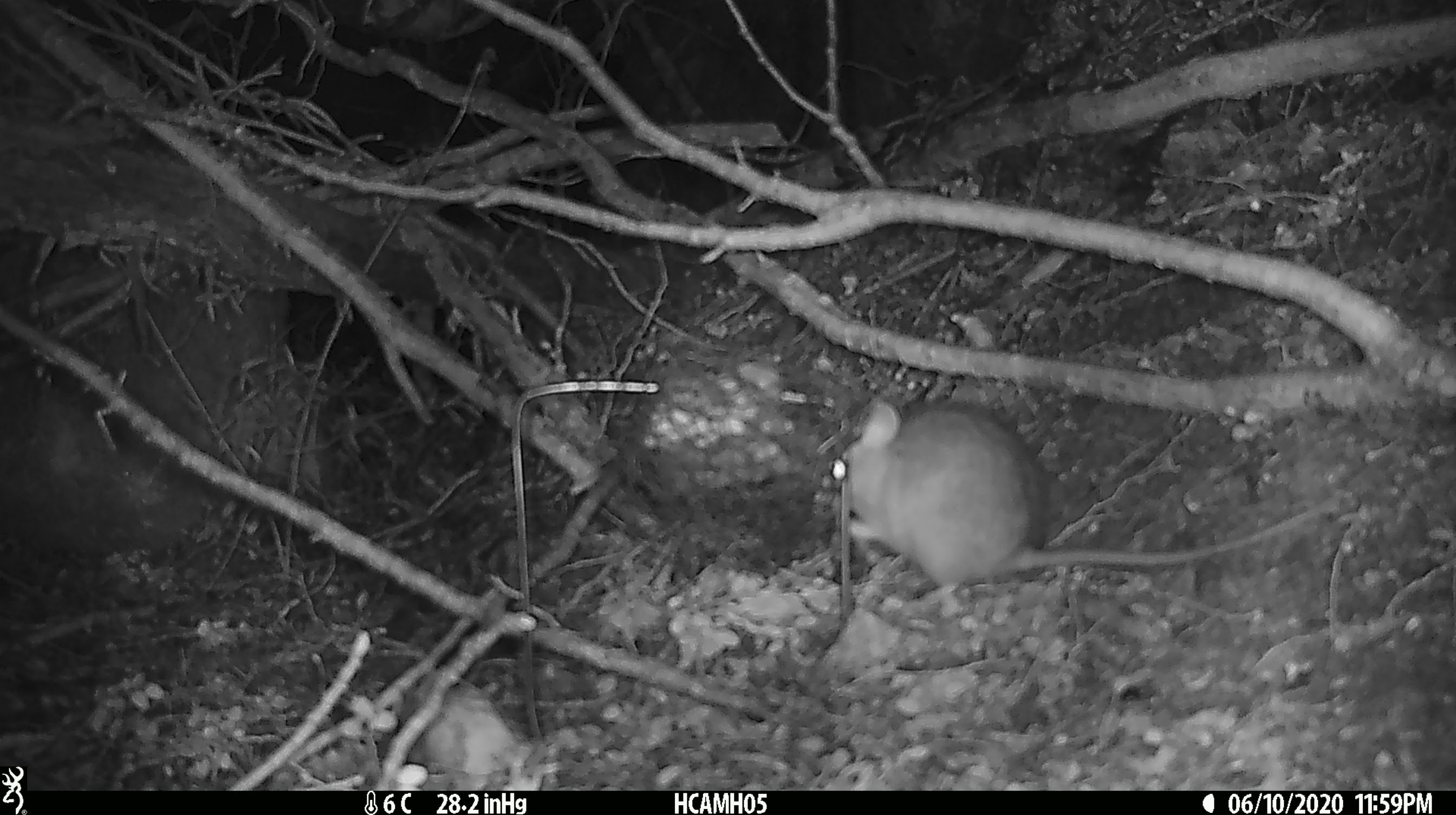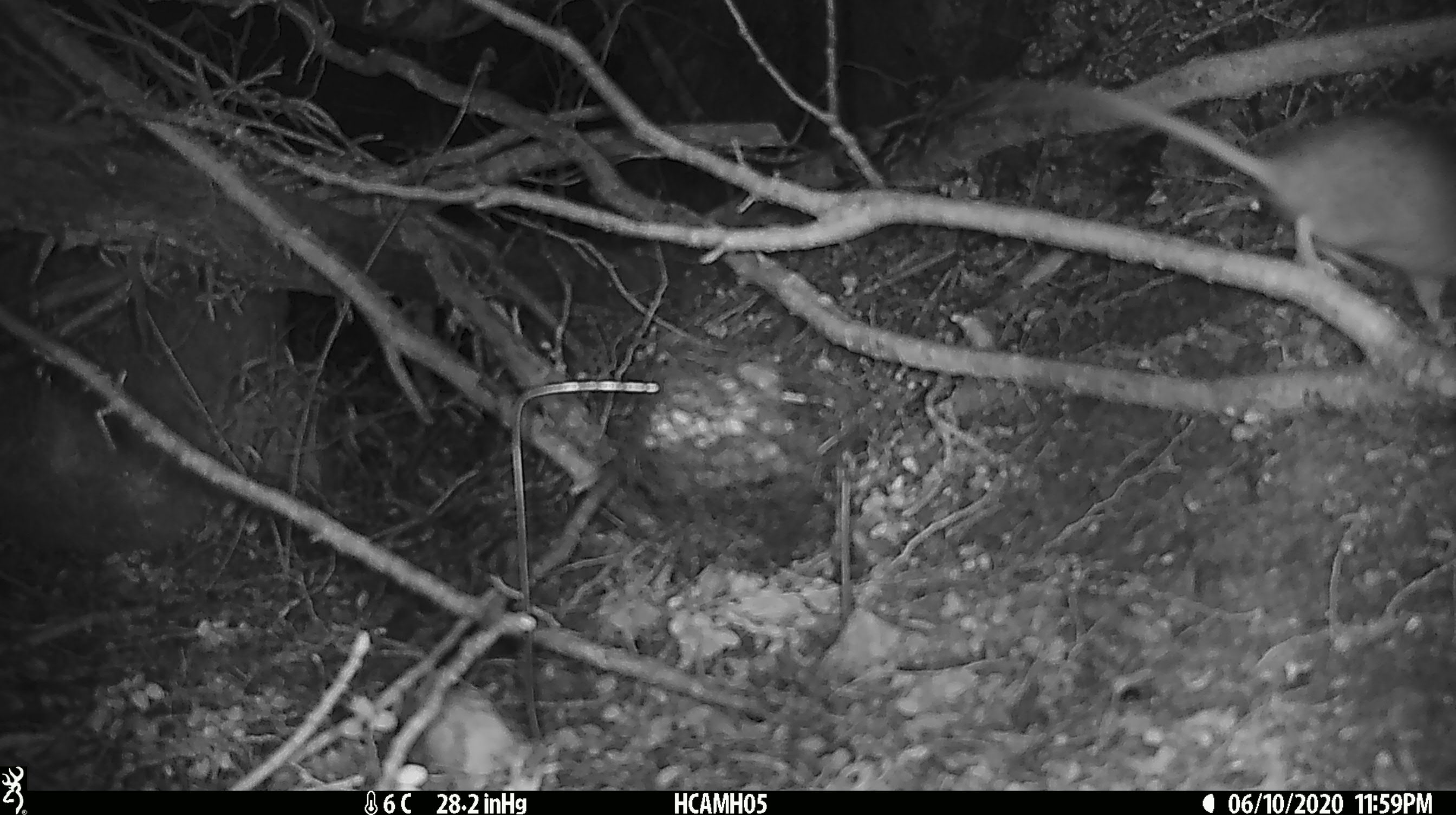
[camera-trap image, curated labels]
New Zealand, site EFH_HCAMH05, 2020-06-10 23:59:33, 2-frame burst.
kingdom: Animalia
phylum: Chordata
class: Mammalia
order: Rodentia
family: Muridae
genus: Rattus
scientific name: Rattus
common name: rat